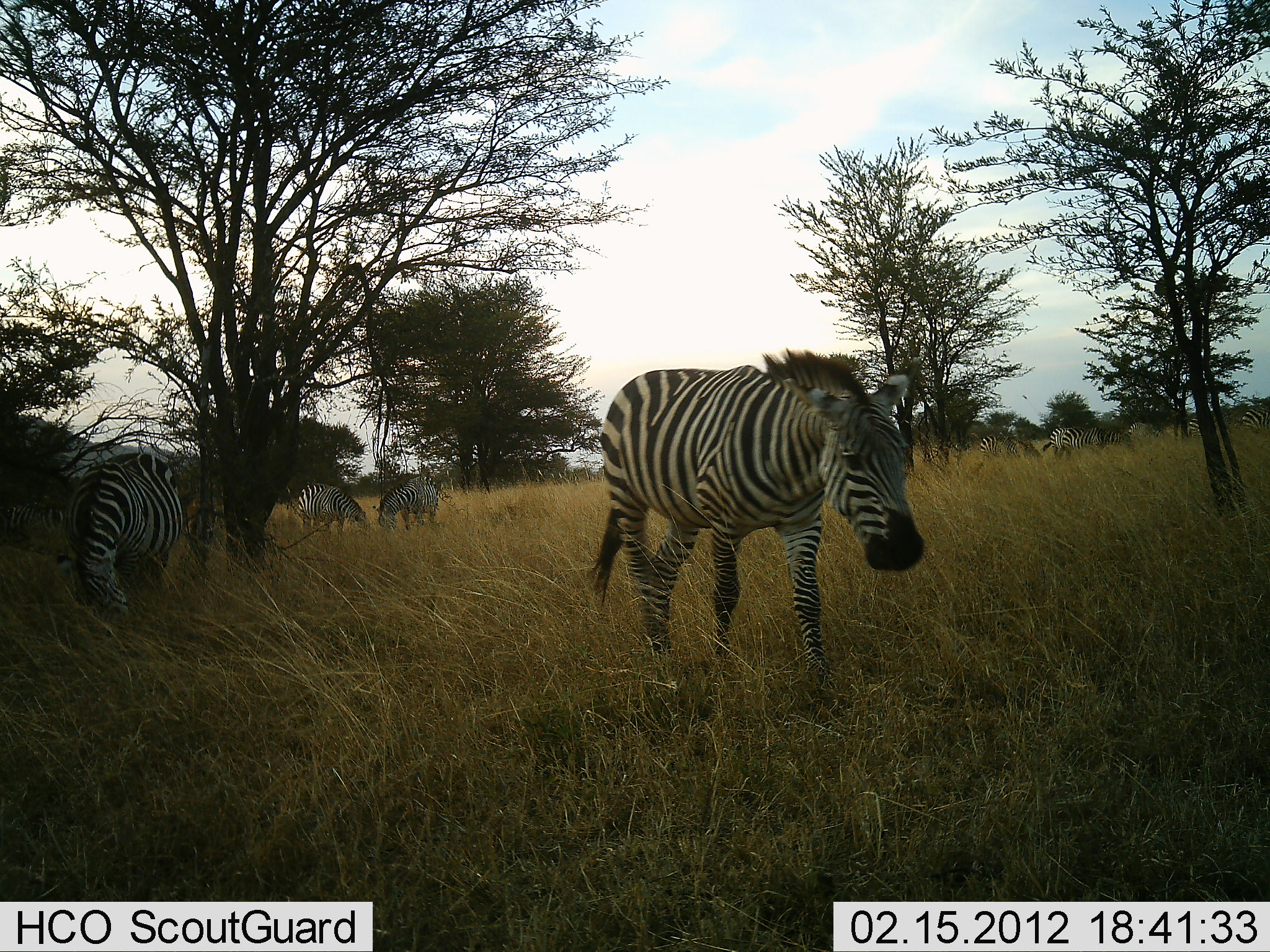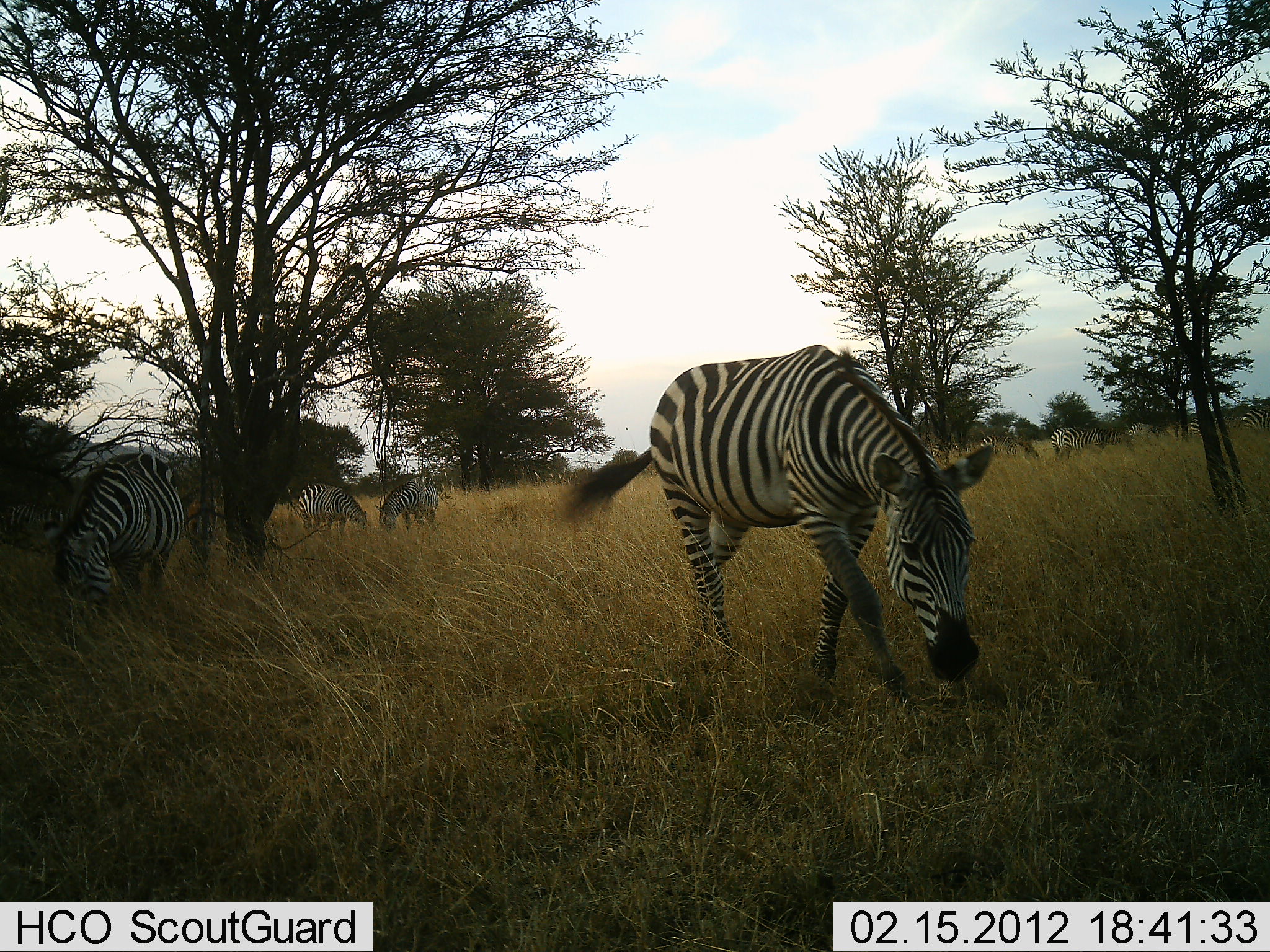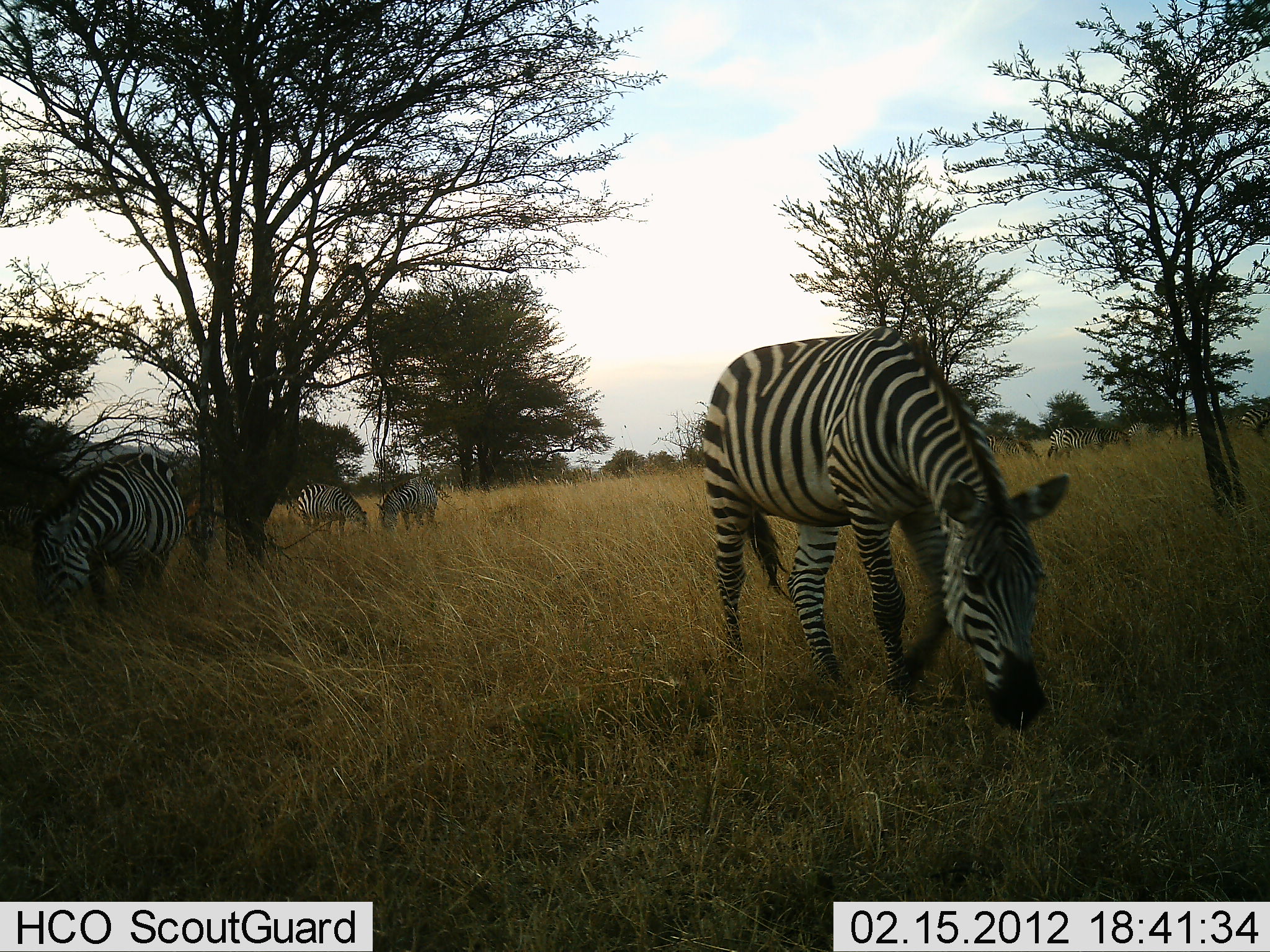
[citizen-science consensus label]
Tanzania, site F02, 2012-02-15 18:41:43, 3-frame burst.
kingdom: Animalia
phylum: Chordata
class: Mammalia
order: Perissodactyla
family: Equidae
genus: Equus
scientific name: Equus quagga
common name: plains zebra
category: zebra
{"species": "zebra (plains zebra) (Equus quagga)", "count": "7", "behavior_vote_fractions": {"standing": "48%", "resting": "4%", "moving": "61%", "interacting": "0%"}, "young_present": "0%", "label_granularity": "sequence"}